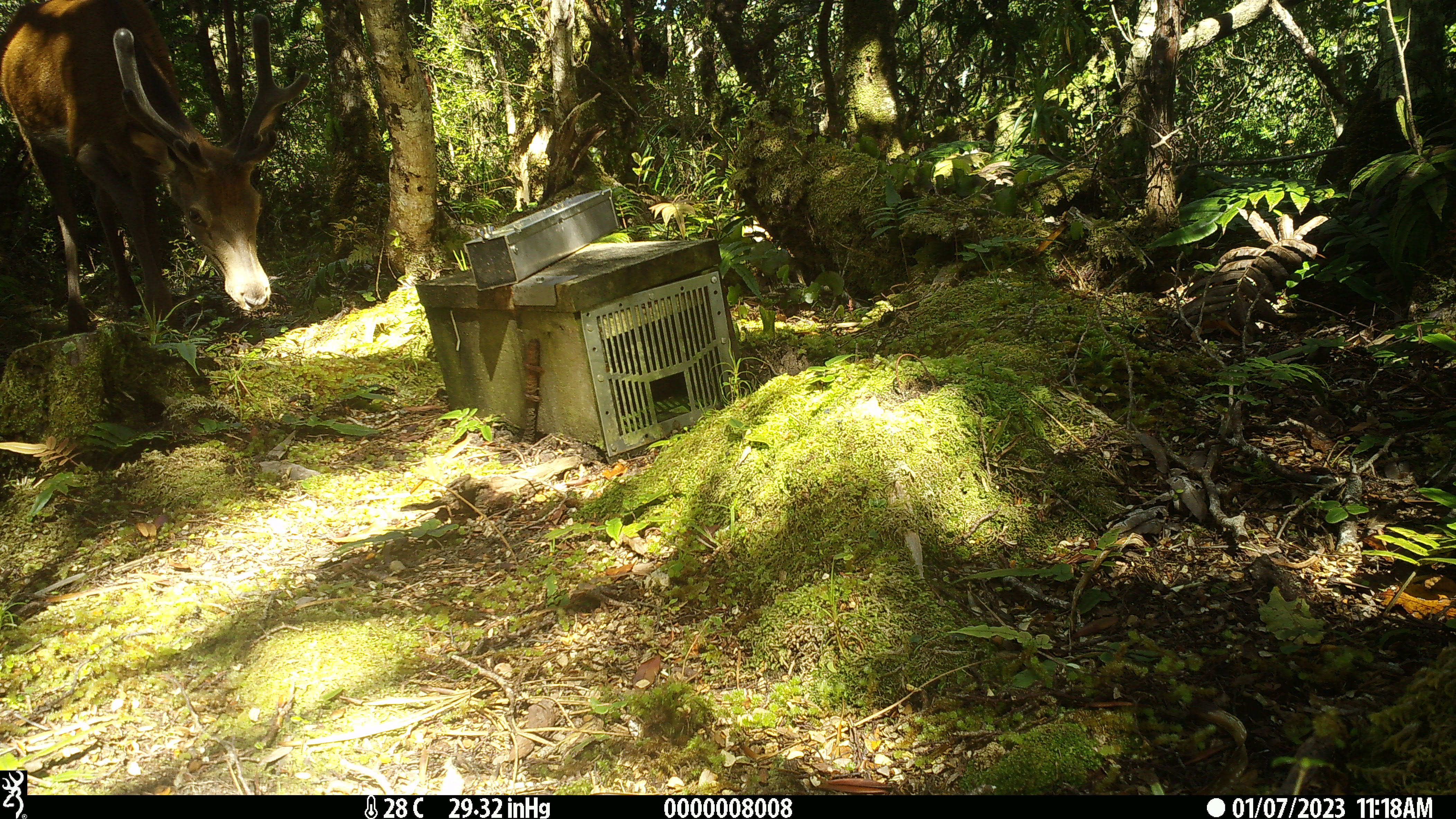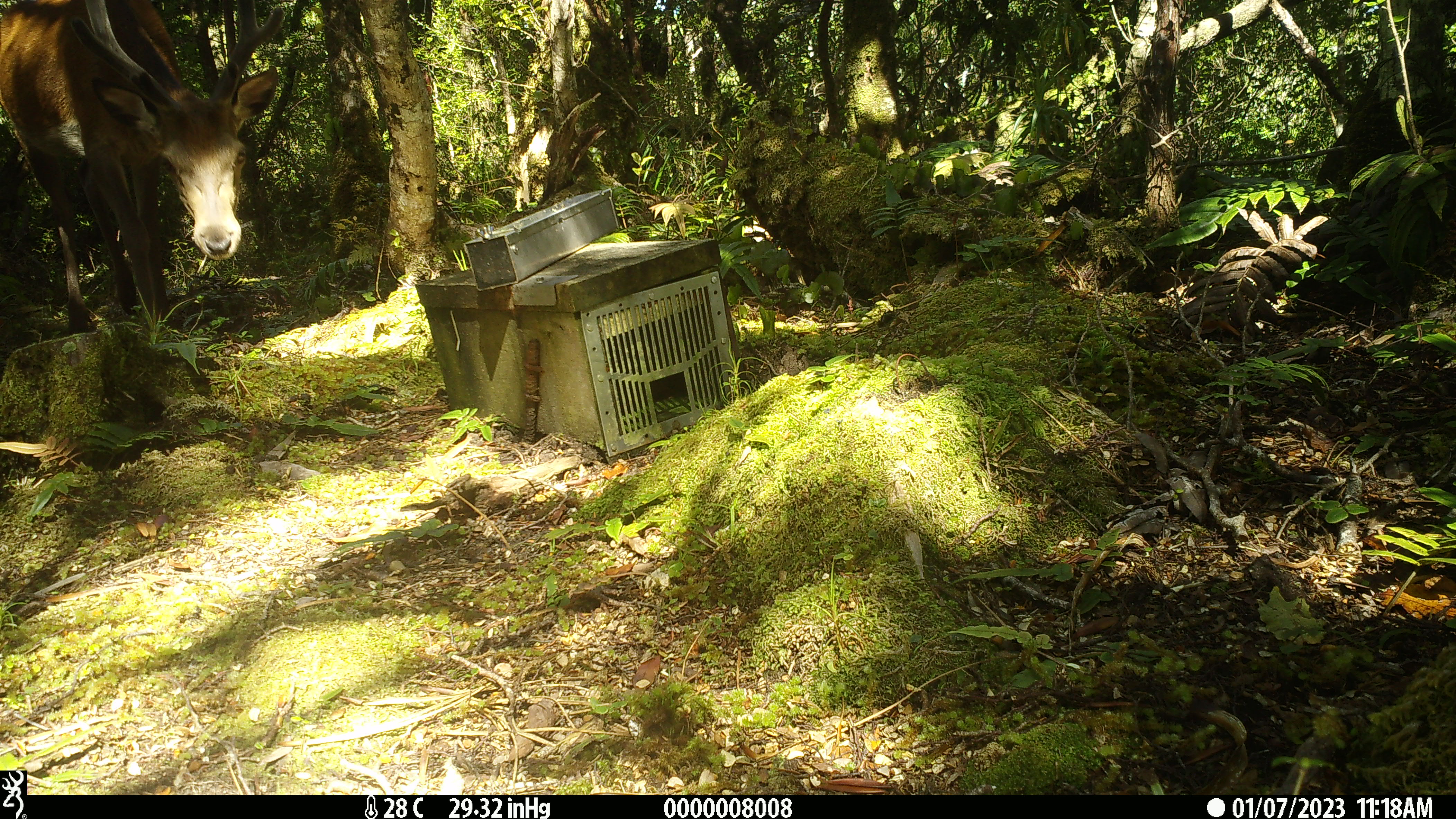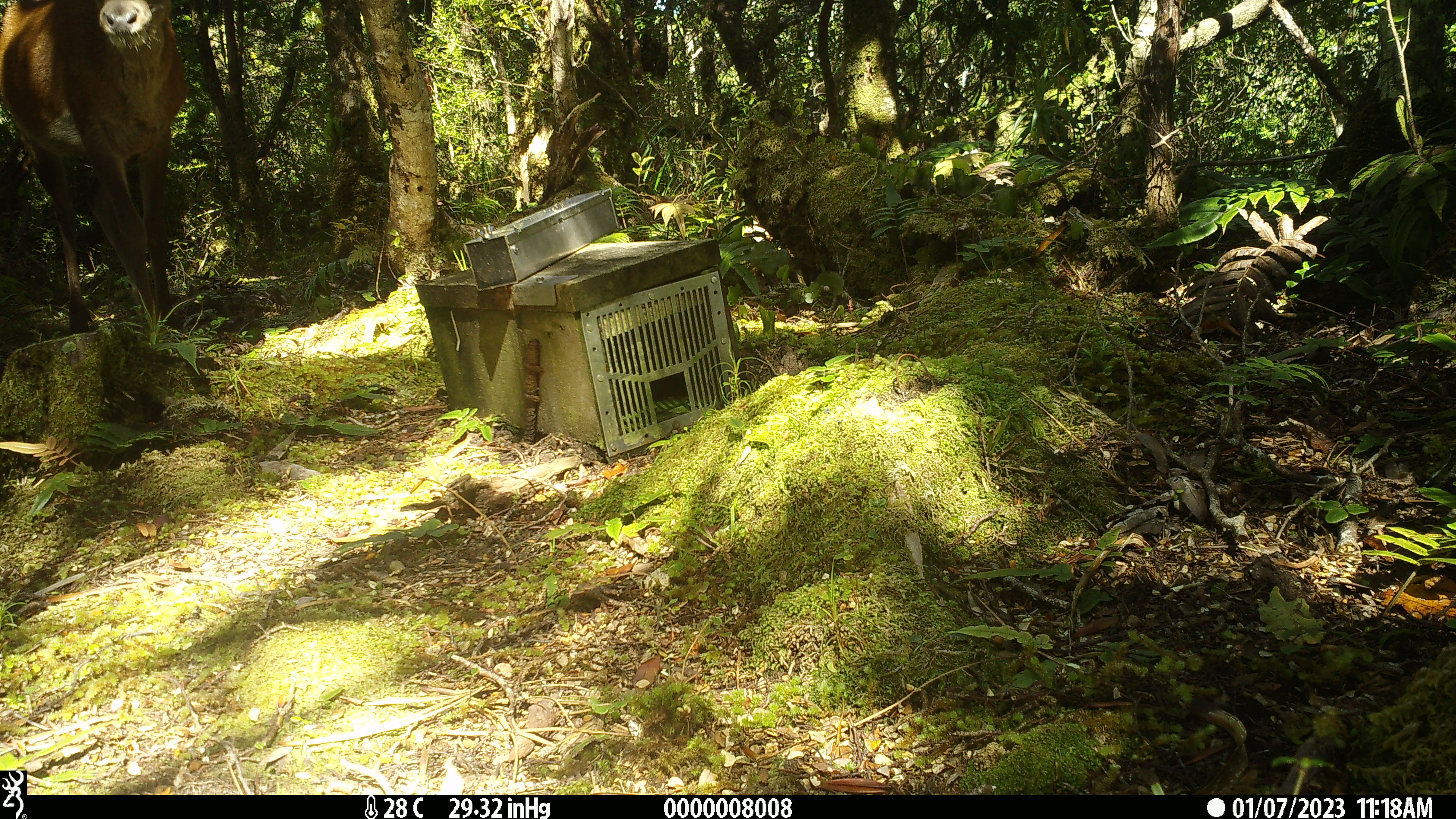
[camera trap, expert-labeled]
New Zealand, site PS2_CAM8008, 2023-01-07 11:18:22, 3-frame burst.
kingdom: Animalia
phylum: Chordata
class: Mammalia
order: Artiodactyla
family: Cervidae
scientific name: Cervidae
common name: deer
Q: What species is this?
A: Deer (Cervidae).